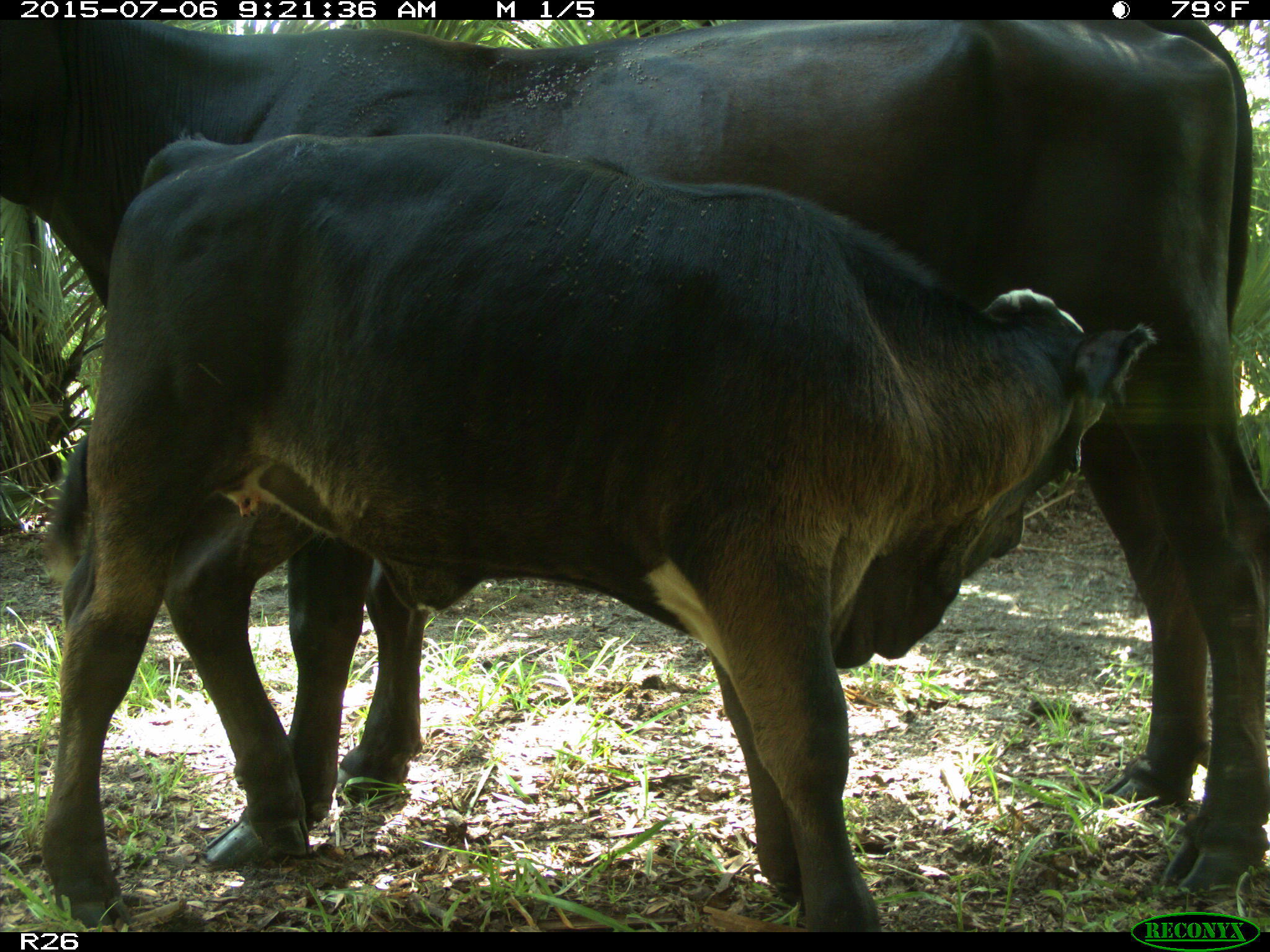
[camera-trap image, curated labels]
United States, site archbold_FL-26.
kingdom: Animalia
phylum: Chordata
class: Mammalia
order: Artiodactyla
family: Bovidae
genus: Bos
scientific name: Bos taurus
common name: domestic cow